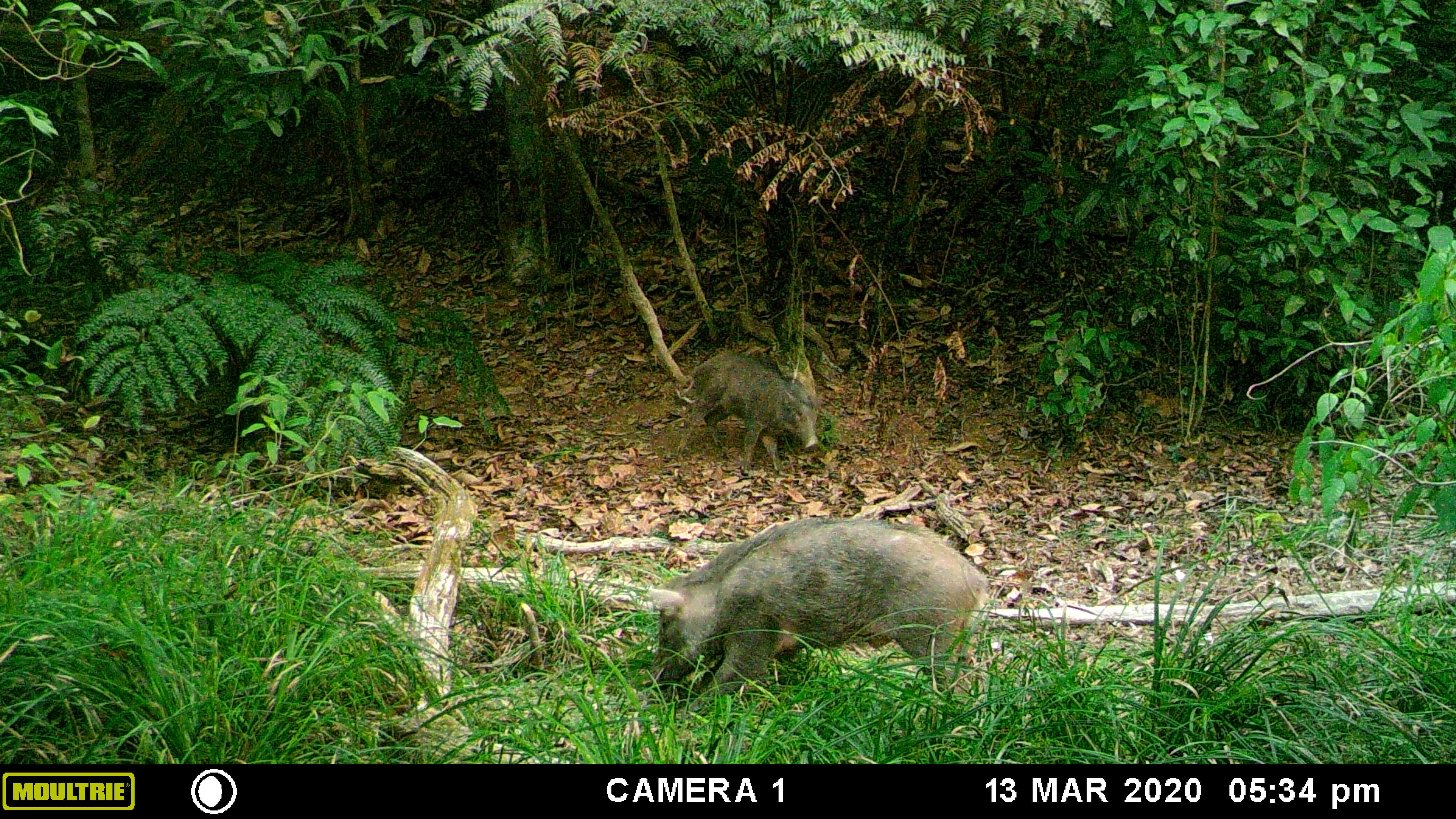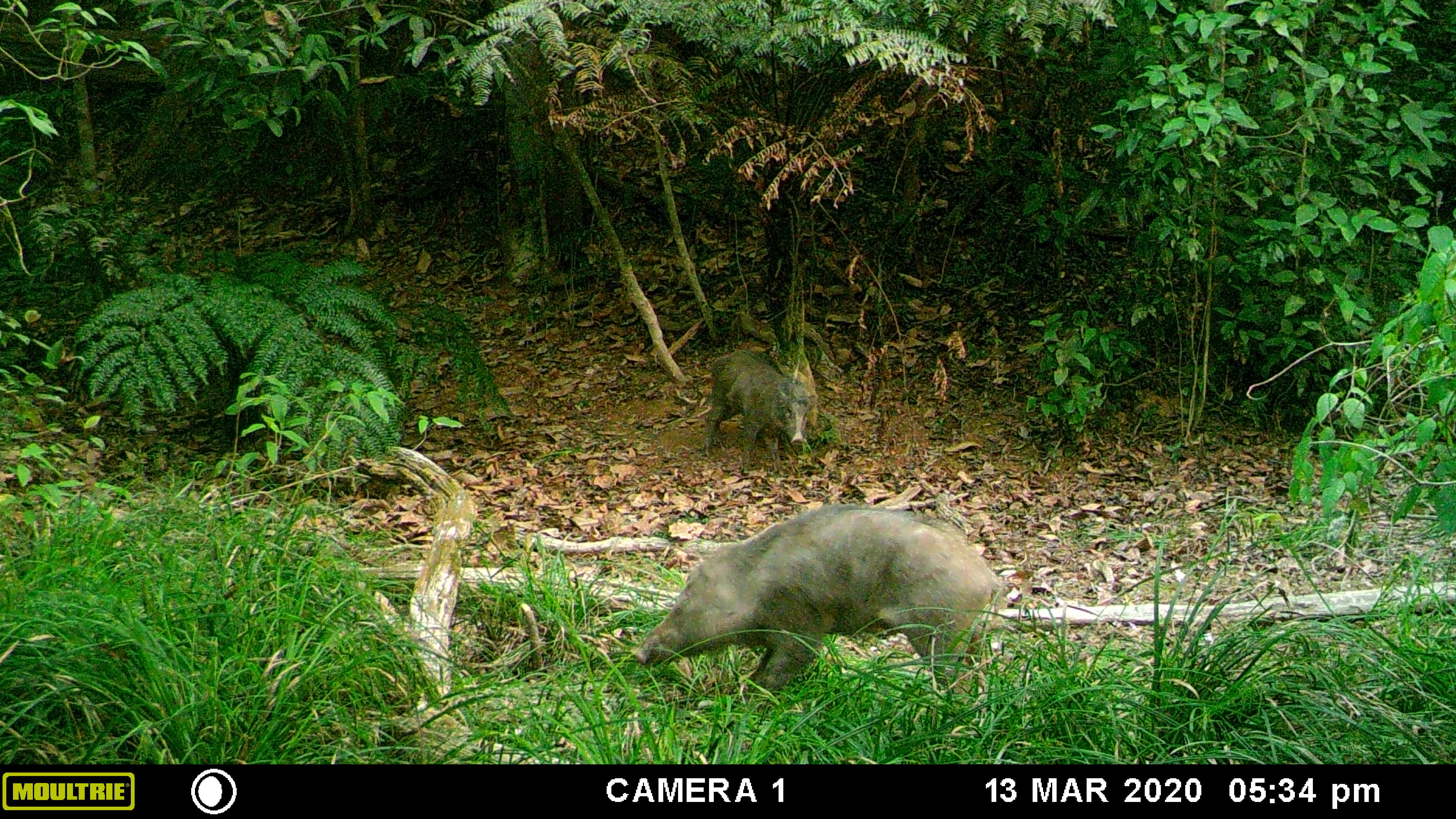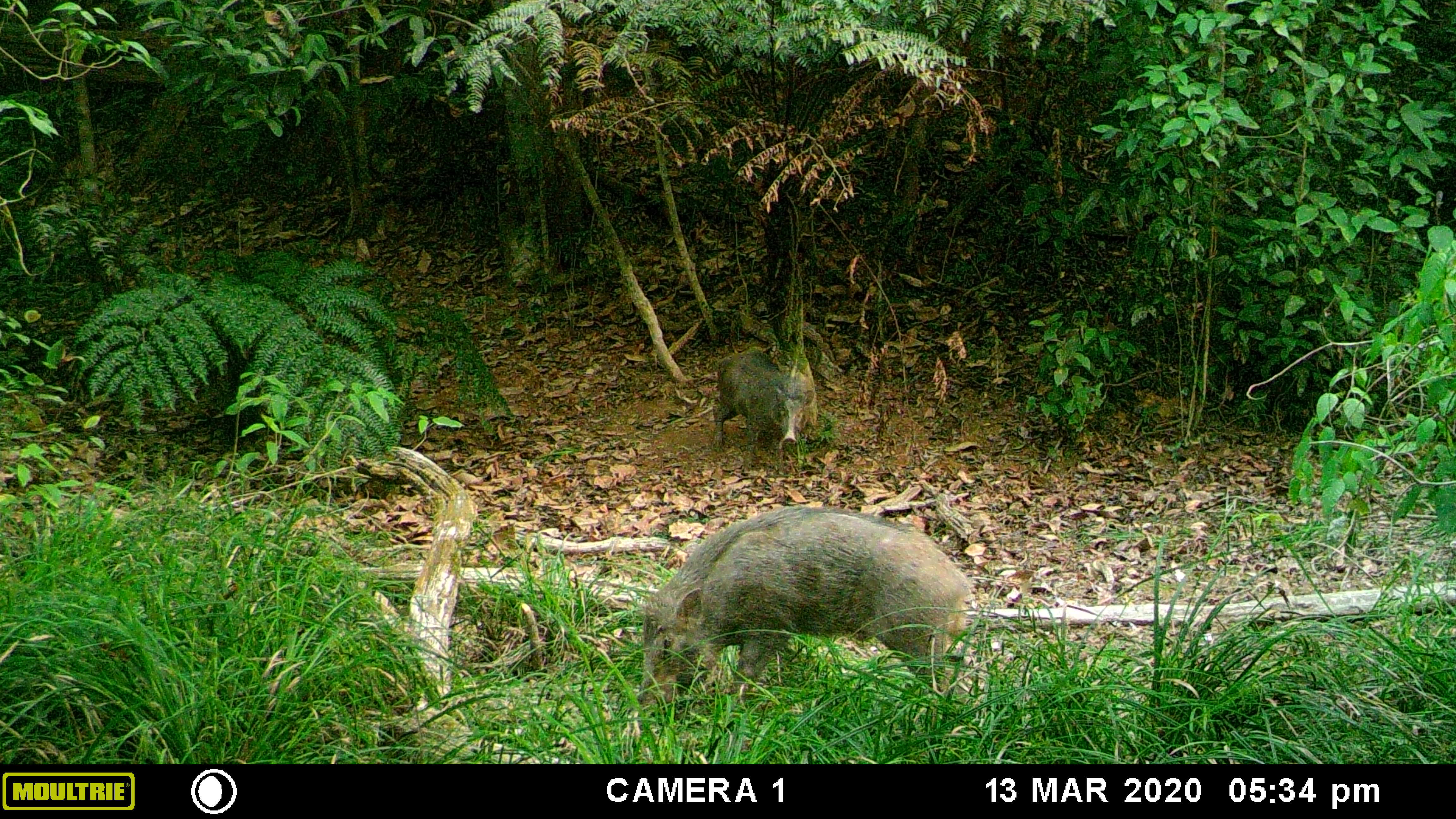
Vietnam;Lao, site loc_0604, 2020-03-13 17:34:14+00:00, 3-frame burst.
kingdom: Animalia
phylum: Chordata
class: Mammalia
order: Artiodactyla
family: Suidae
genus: Sus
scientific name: Sus scrofa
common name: eurasian wild pig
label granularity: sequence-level